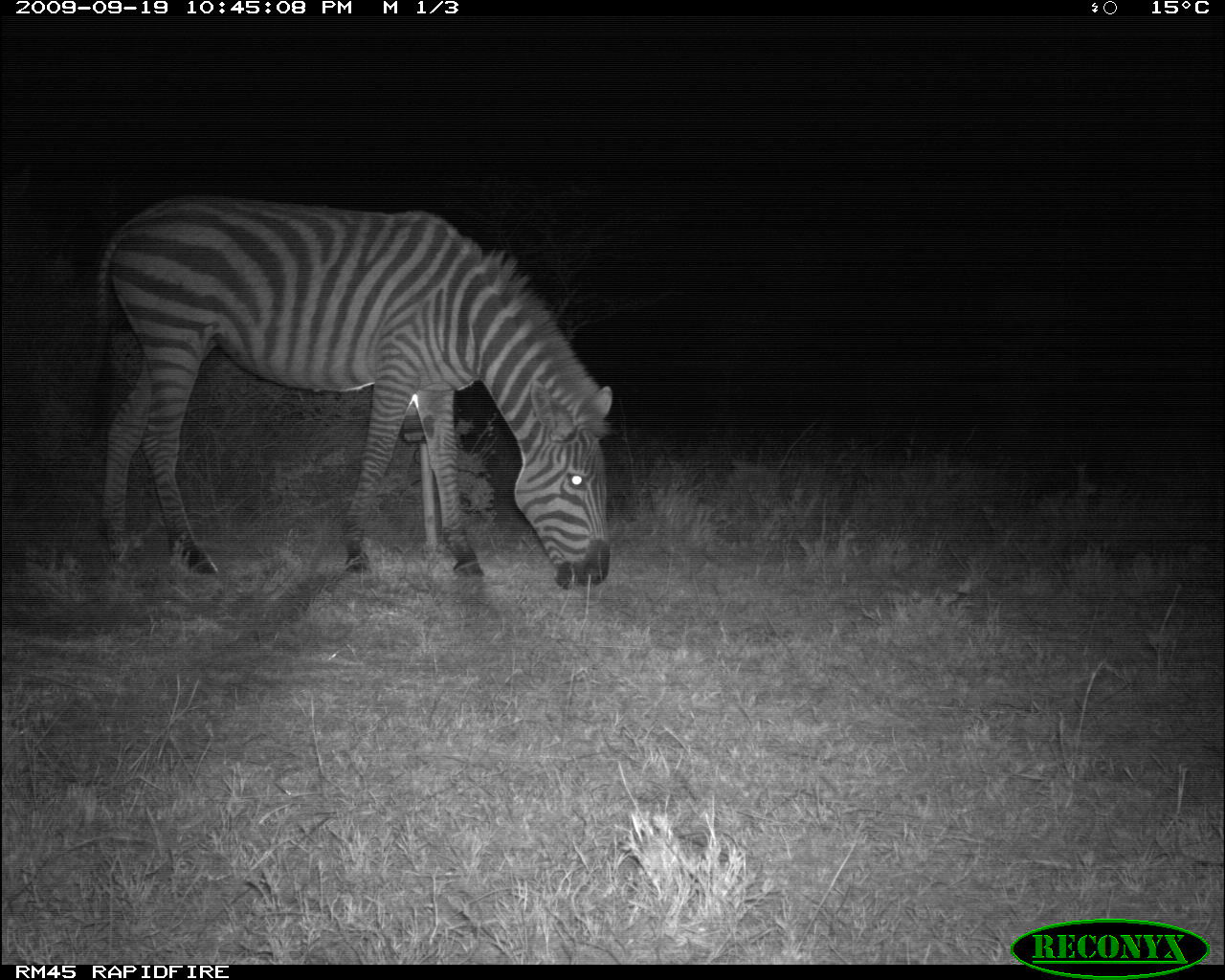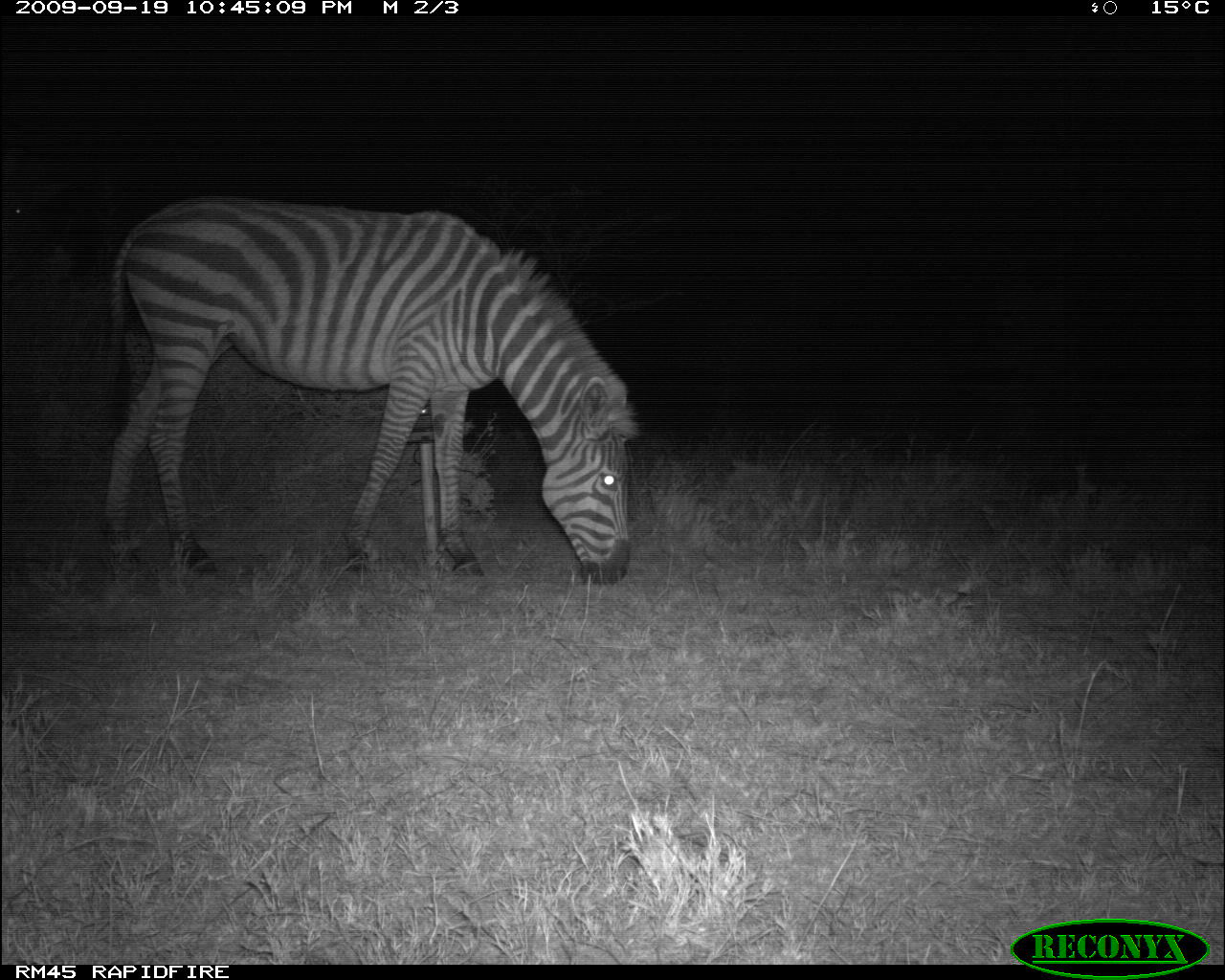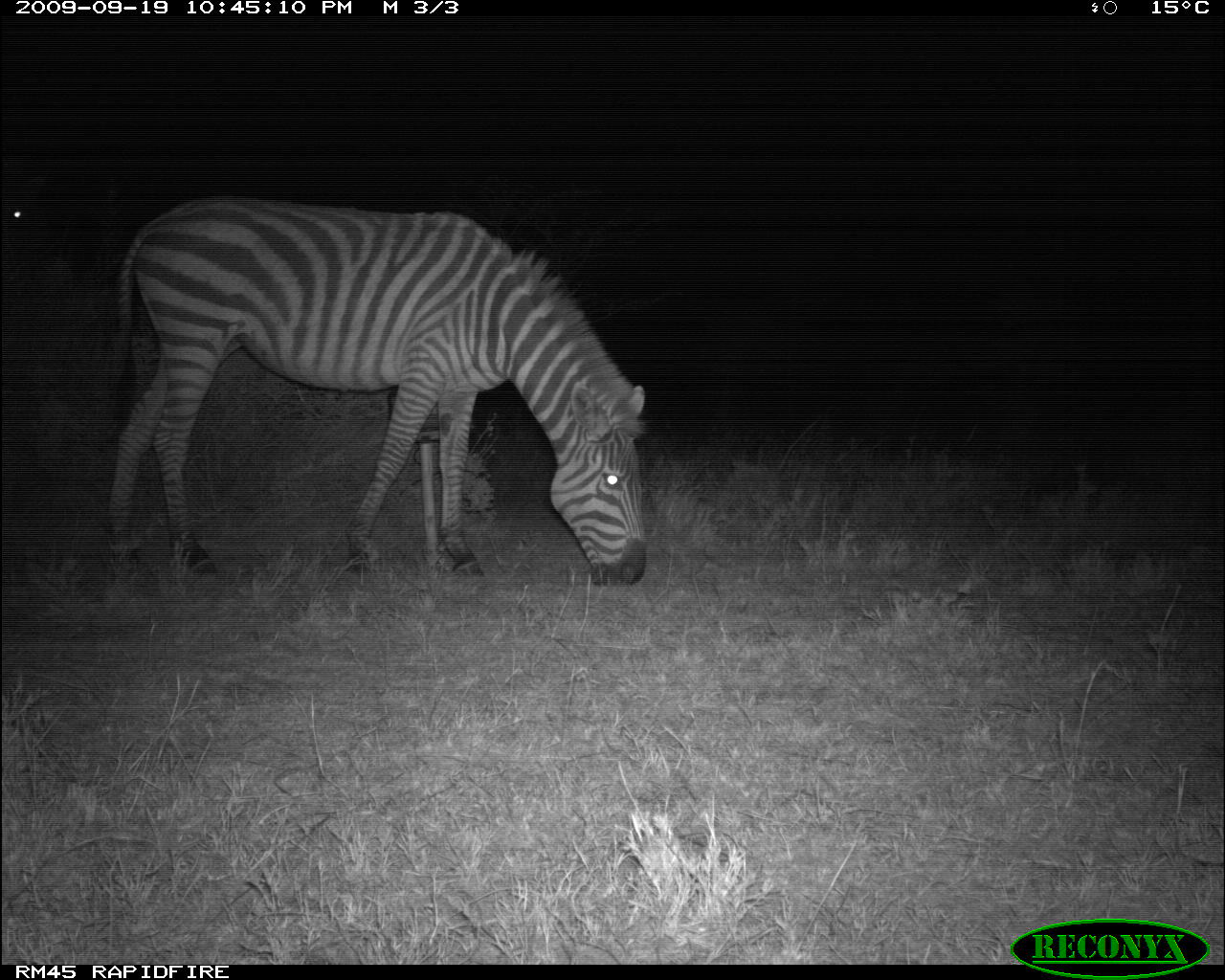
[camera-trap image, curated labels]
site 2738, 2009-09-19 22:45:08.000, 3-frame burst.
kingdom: Animalia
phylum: Chordata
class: Mammalia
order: Perissodactyla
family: Equidae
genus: Equus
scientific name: Equus quagga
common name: plains zebra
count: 1